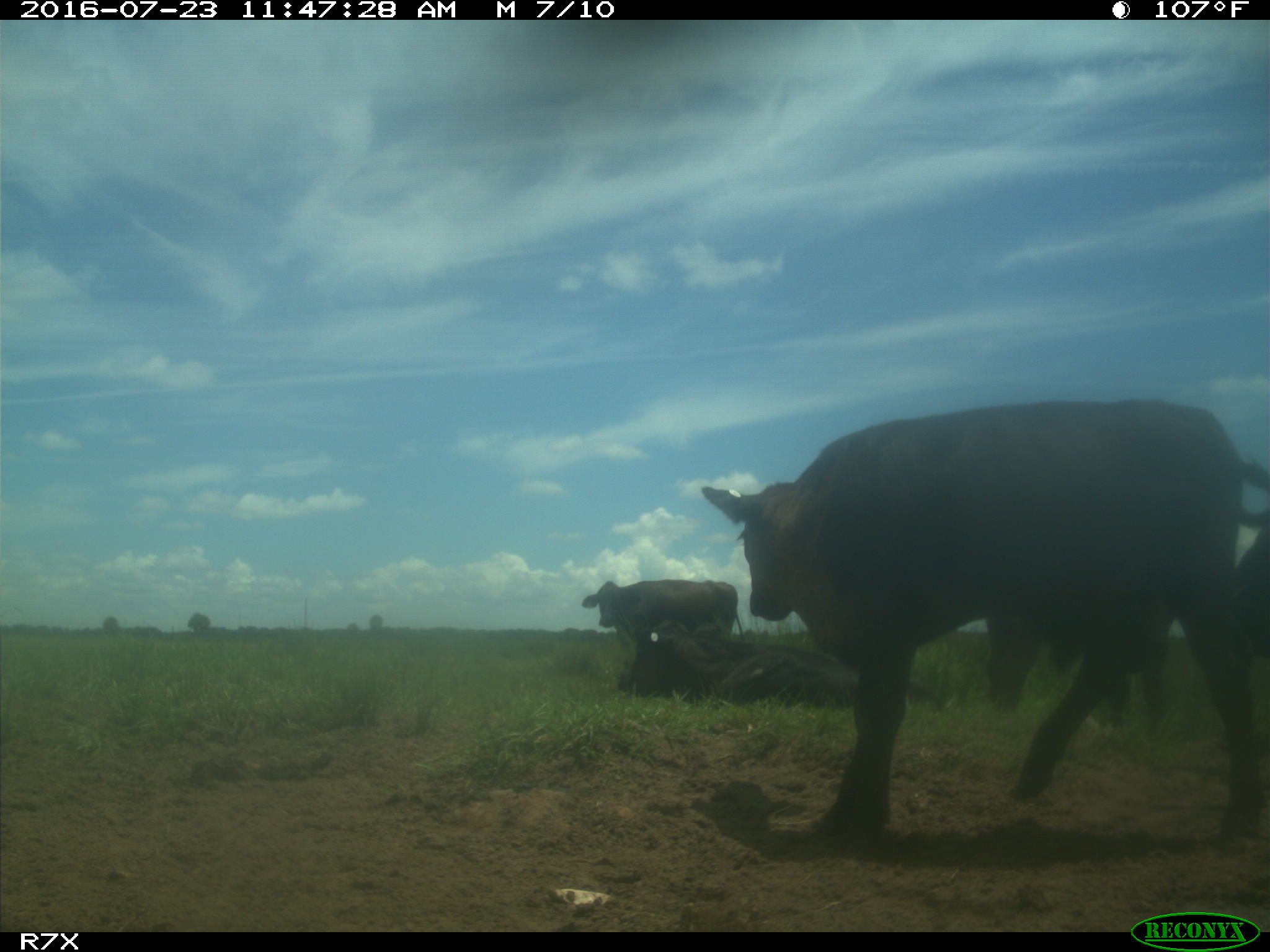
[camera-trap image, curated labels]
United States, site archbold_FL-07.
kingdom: Animalia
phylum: Chordata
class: Mammalia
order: Artiodactyla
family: Bovidae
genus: Bos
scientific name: Bos taurus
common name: domestic cow